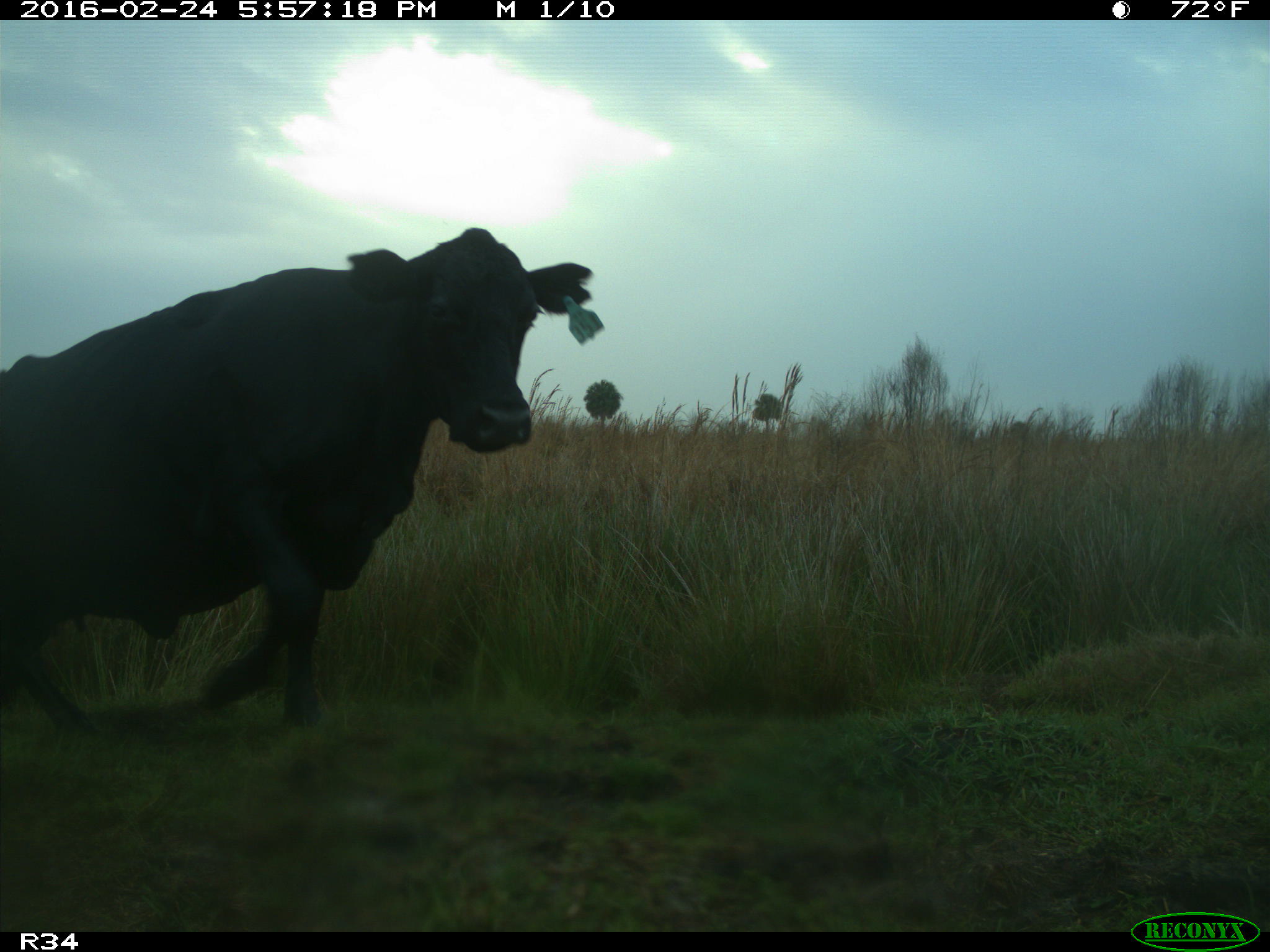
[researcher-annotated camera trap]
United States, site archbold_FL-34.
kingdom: Animalia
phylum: Chordata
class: Mammalia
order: Artiodactyla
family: Bovidae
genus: Bos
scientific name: Bos taurus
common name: domestic cow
Bos taurus (domestic cow).